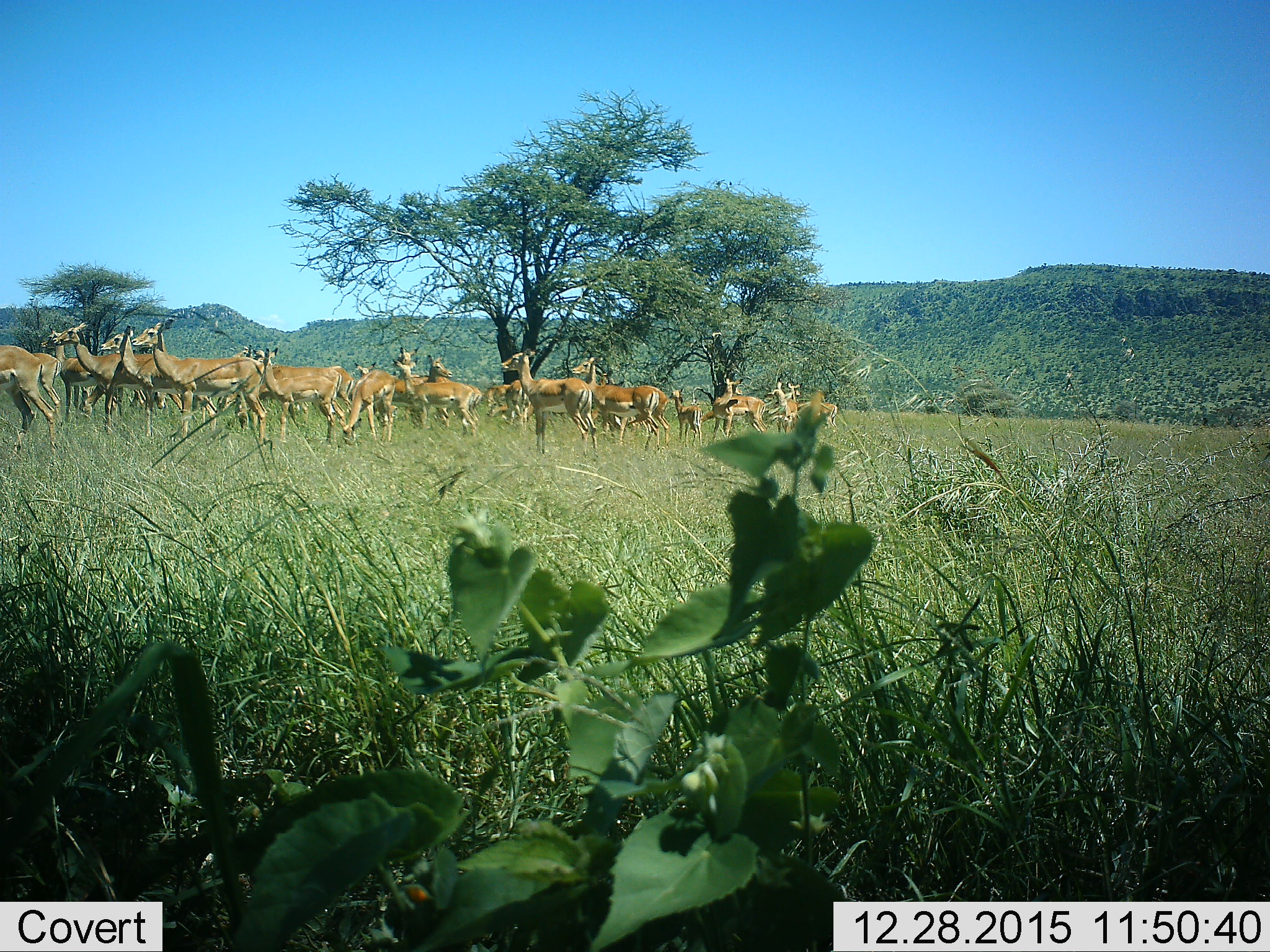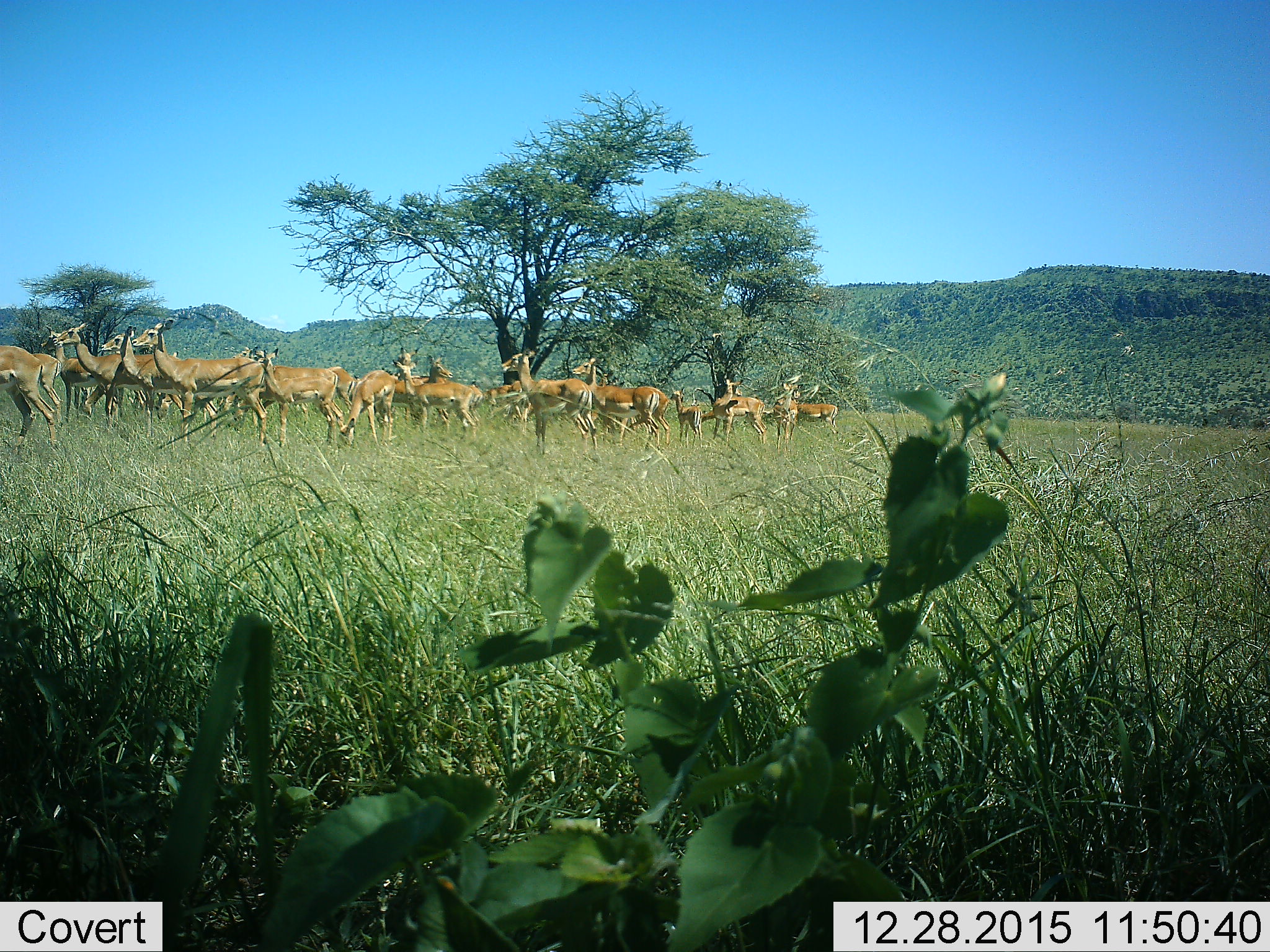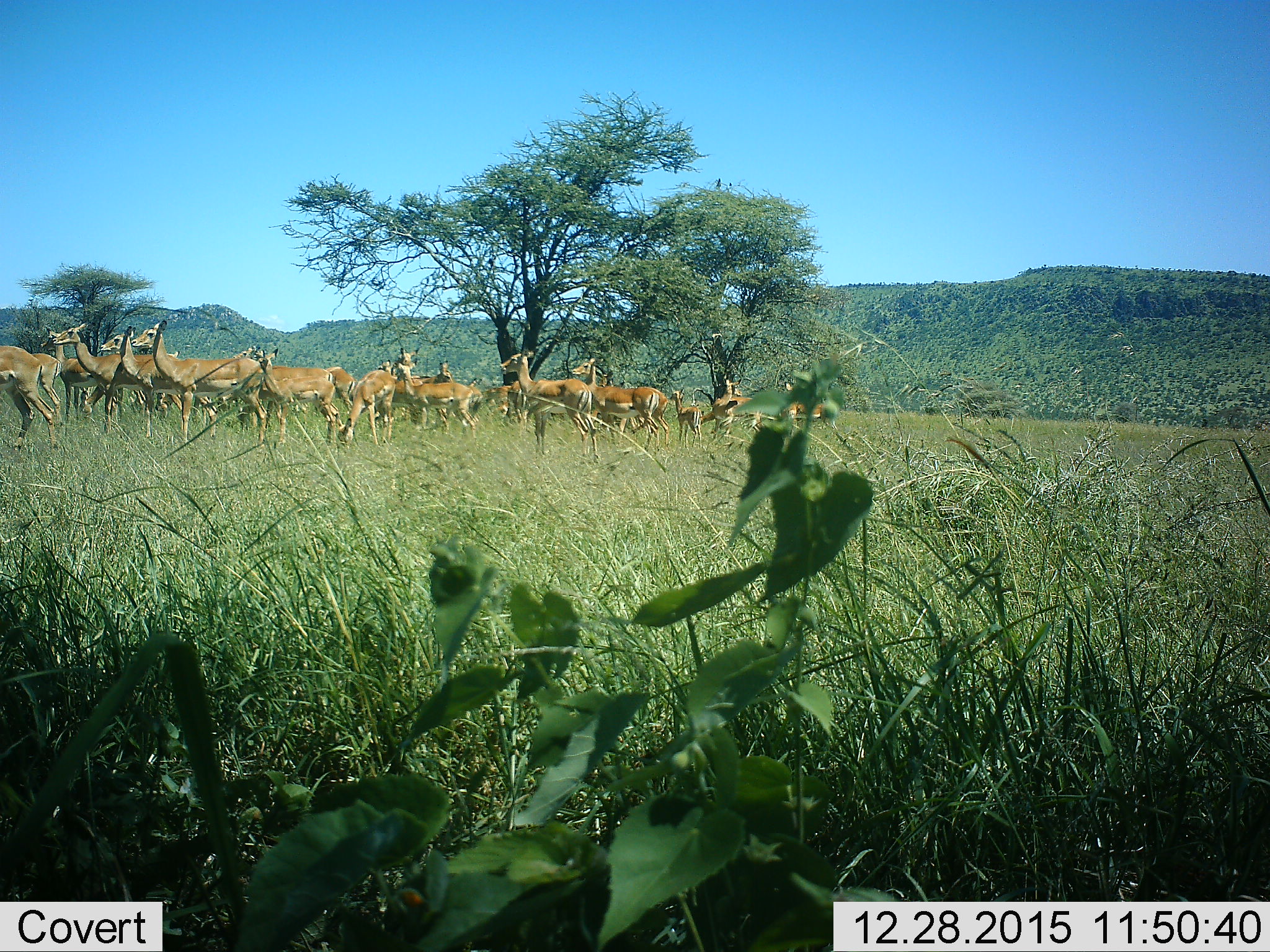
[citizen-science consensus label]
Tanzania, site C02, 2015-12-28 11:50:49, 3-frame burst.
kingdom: Animalia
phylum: Chordata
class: Mammalia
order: Artiodactyla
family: Bovidae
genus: Aepyceros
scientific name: Aepyceros melampus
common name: impala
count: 11-50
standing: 100%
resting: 0%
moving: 0%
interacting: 12%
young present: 75%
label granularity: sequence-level